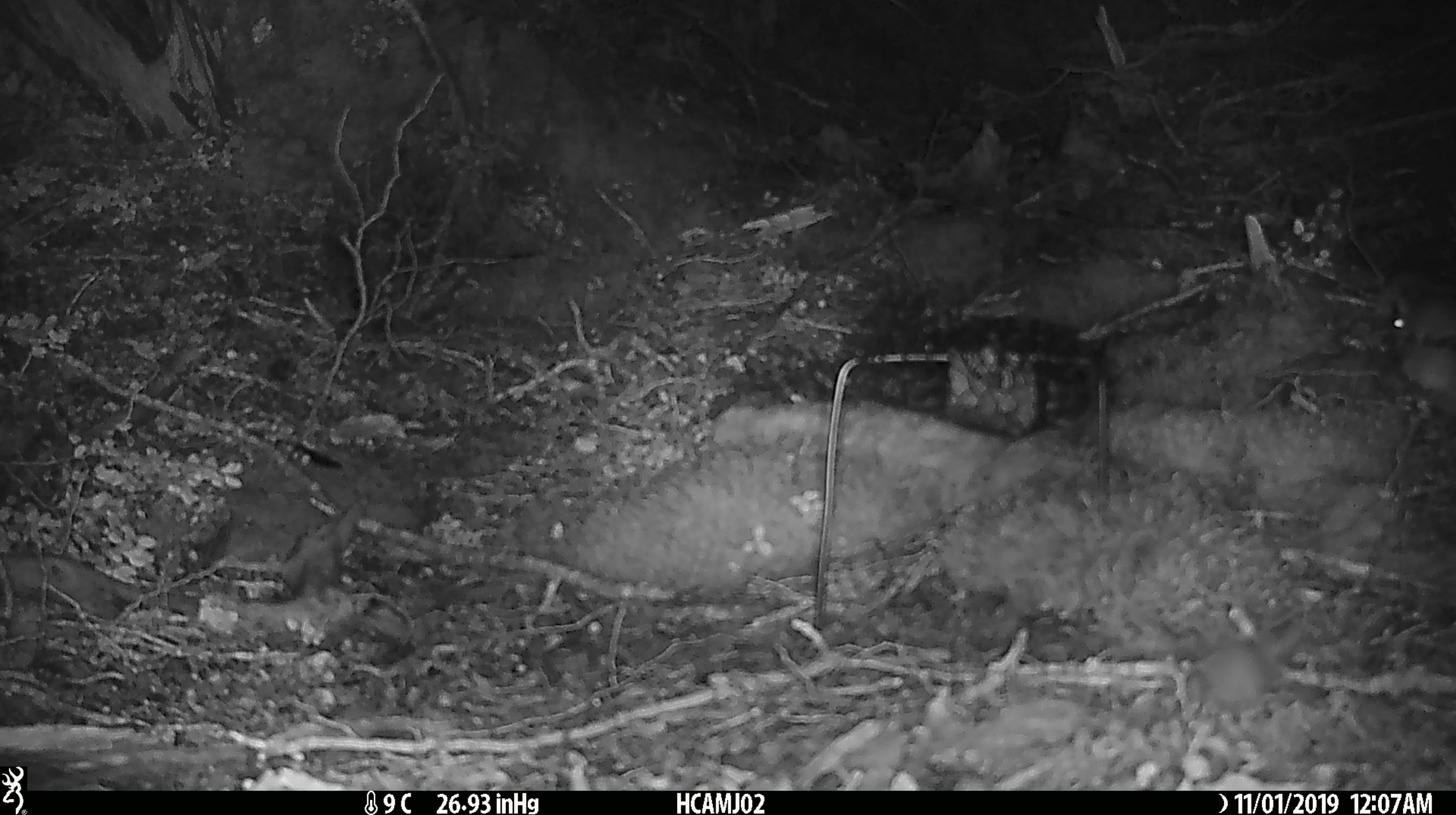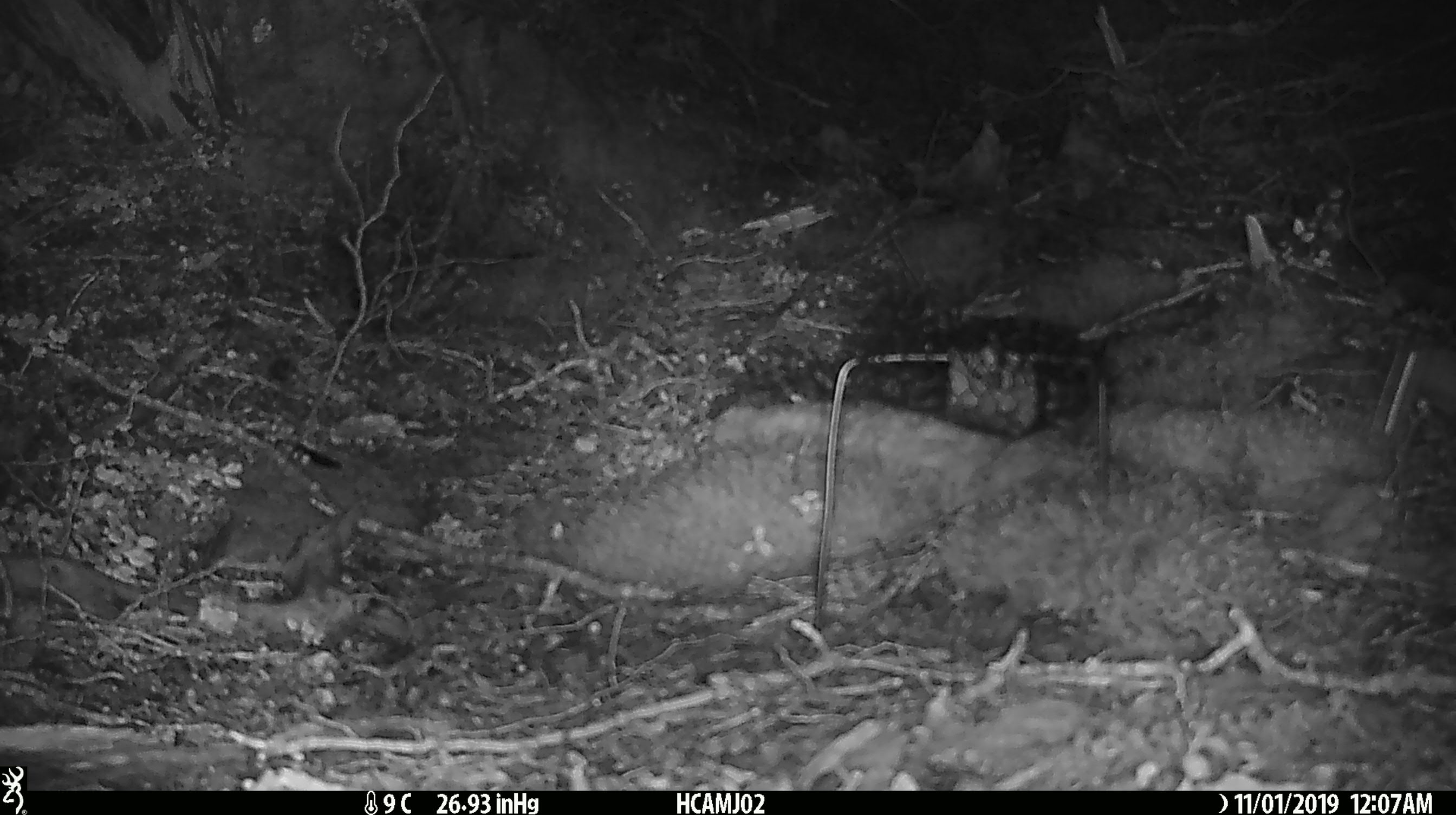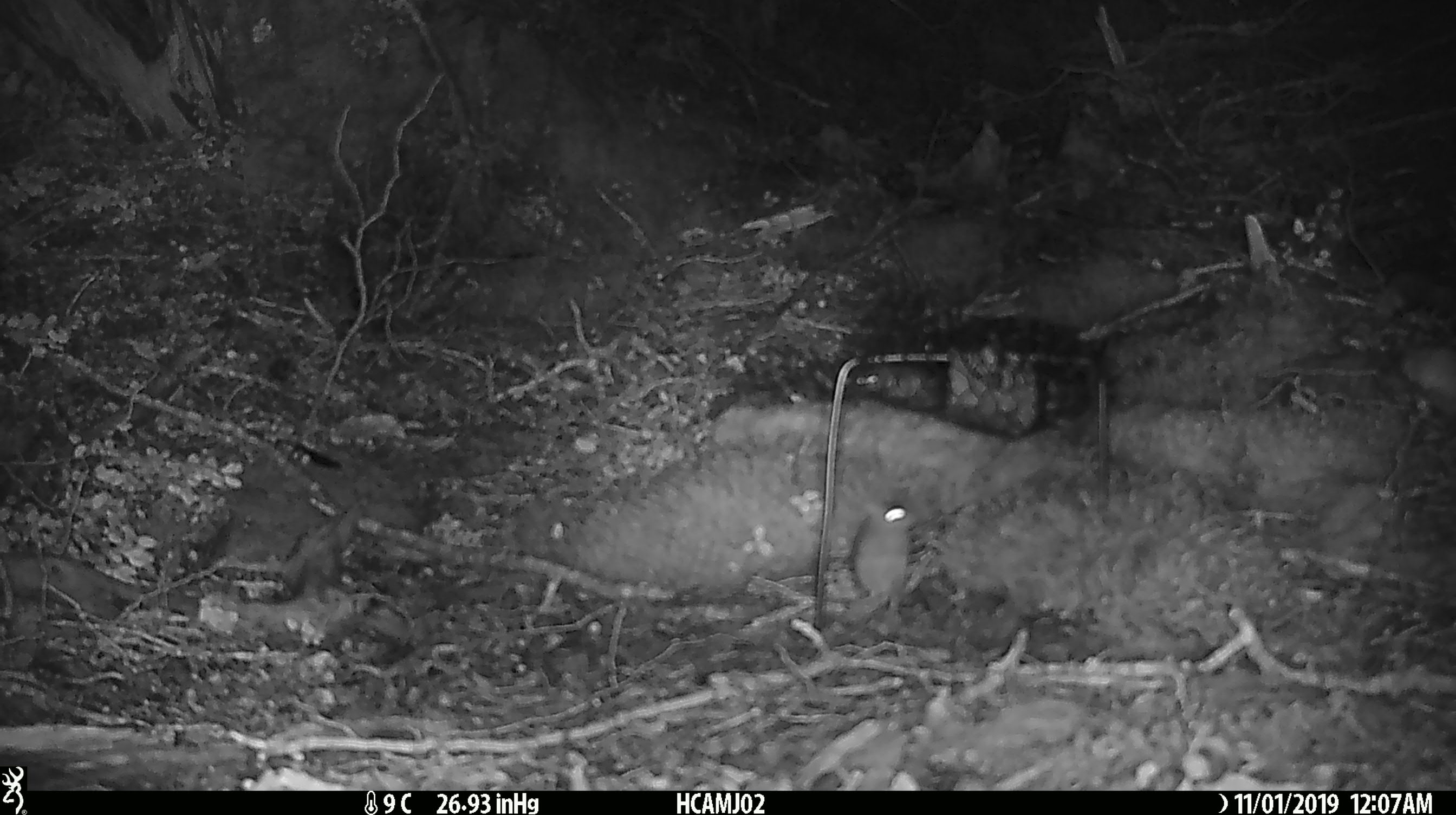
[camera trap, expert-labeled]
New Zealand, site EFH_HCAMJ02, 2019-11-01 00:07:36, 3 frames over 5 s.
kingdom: Animalia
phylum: Chordata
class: Mammalia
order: Rodentia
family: Muridae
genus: Mus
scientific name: Mus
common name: mouse